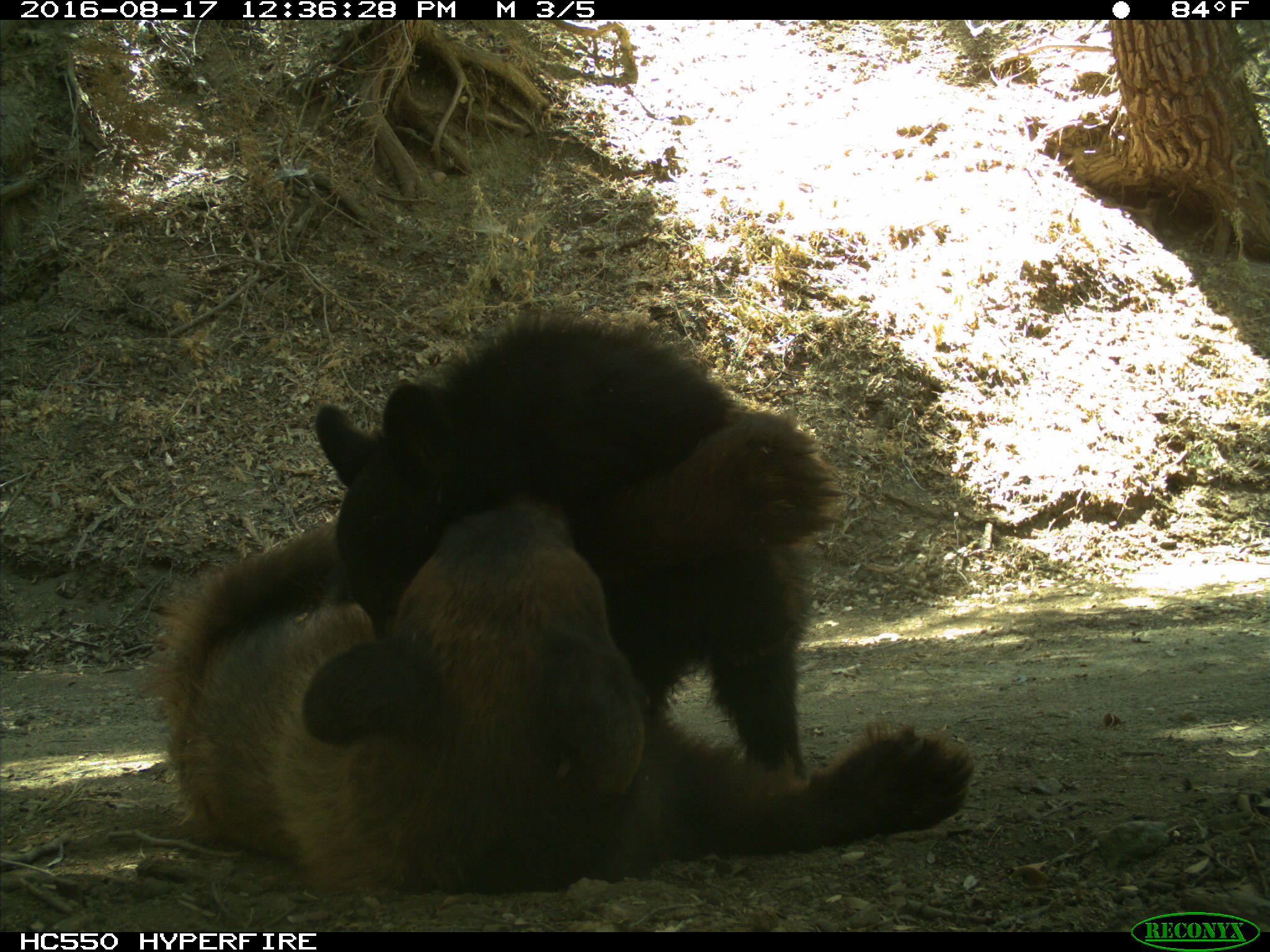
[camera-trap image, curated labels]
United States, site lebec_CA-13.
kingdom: Animalia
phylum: Chordata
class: Mammalia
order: Carnivora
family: Ursidae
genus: Ursus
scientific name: Ursus americanus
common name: american black bear